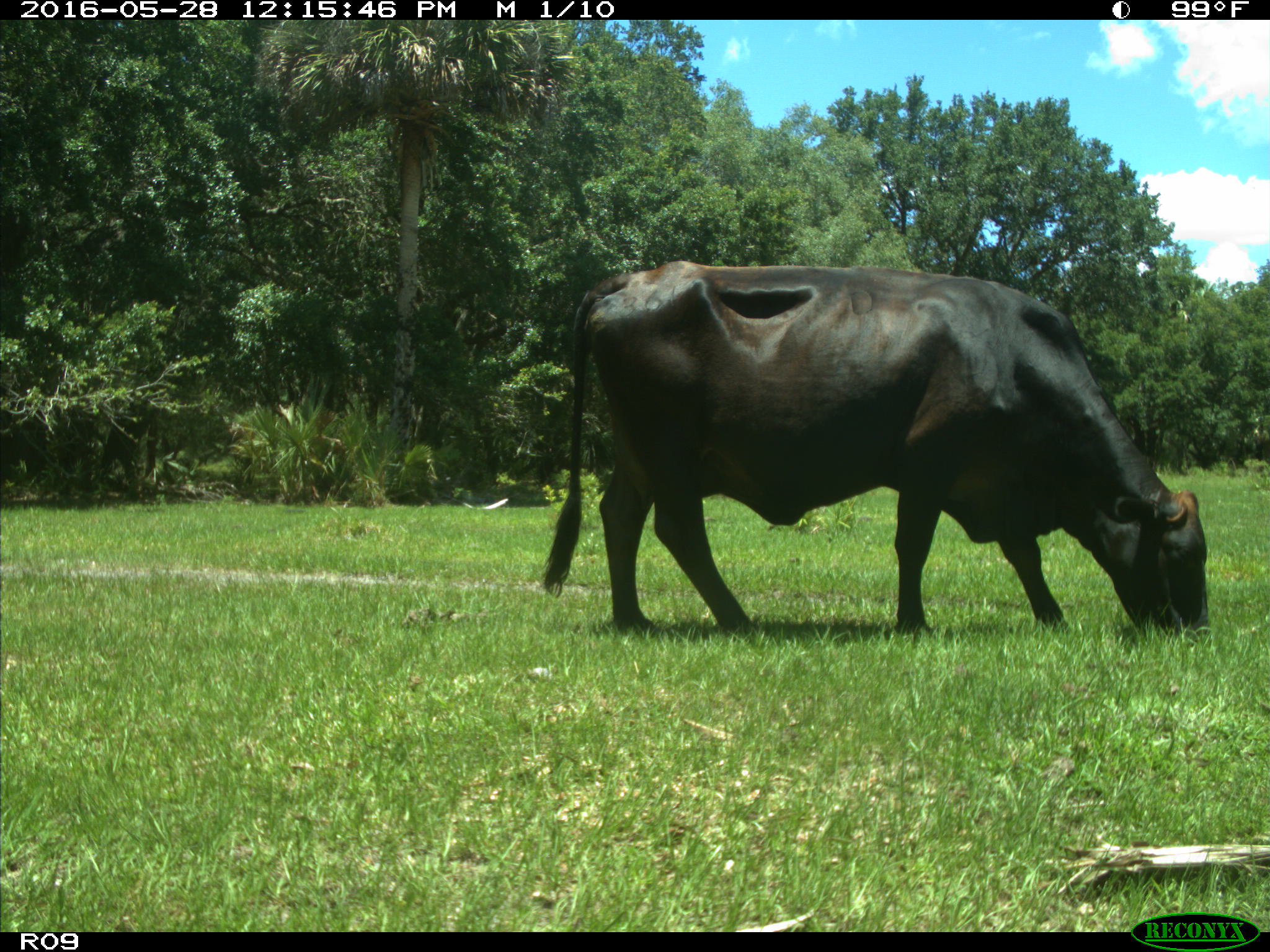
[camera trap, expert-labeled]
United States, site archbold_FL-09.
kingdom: Animalia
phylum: Chordata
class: Mammalia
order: Artiodactyla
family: Bovidae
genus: Bos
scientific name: Bos taurus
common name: domestic cow